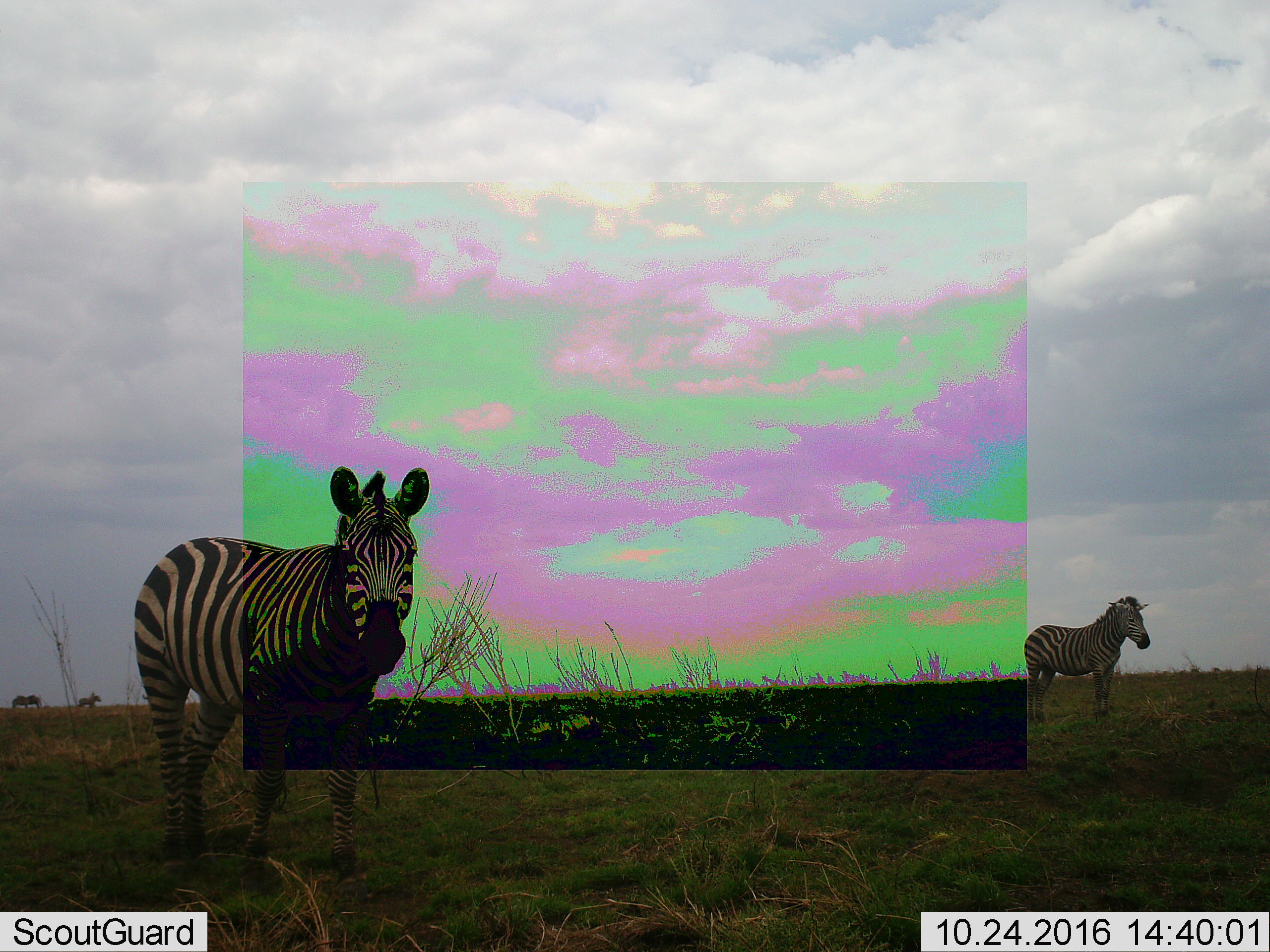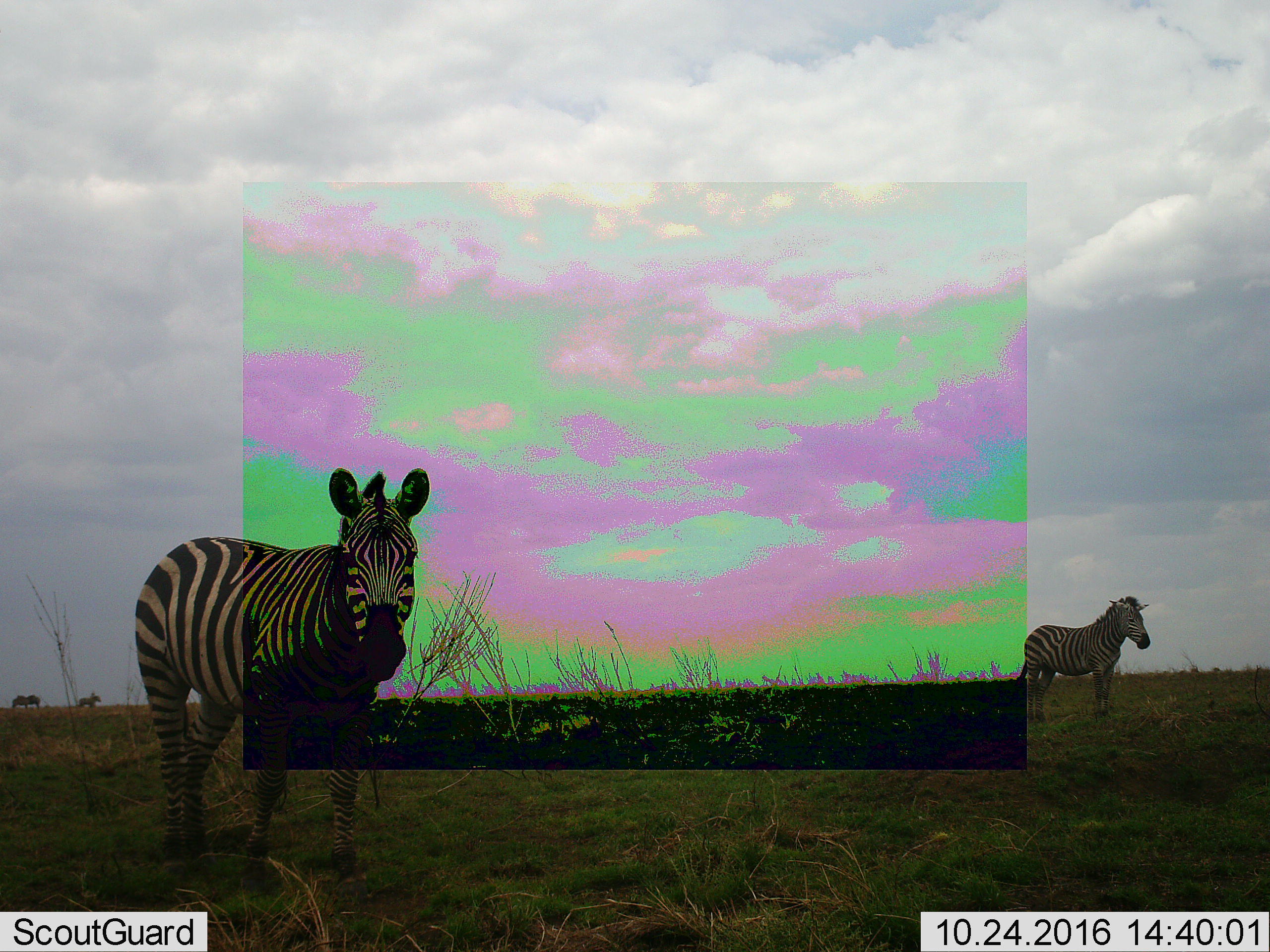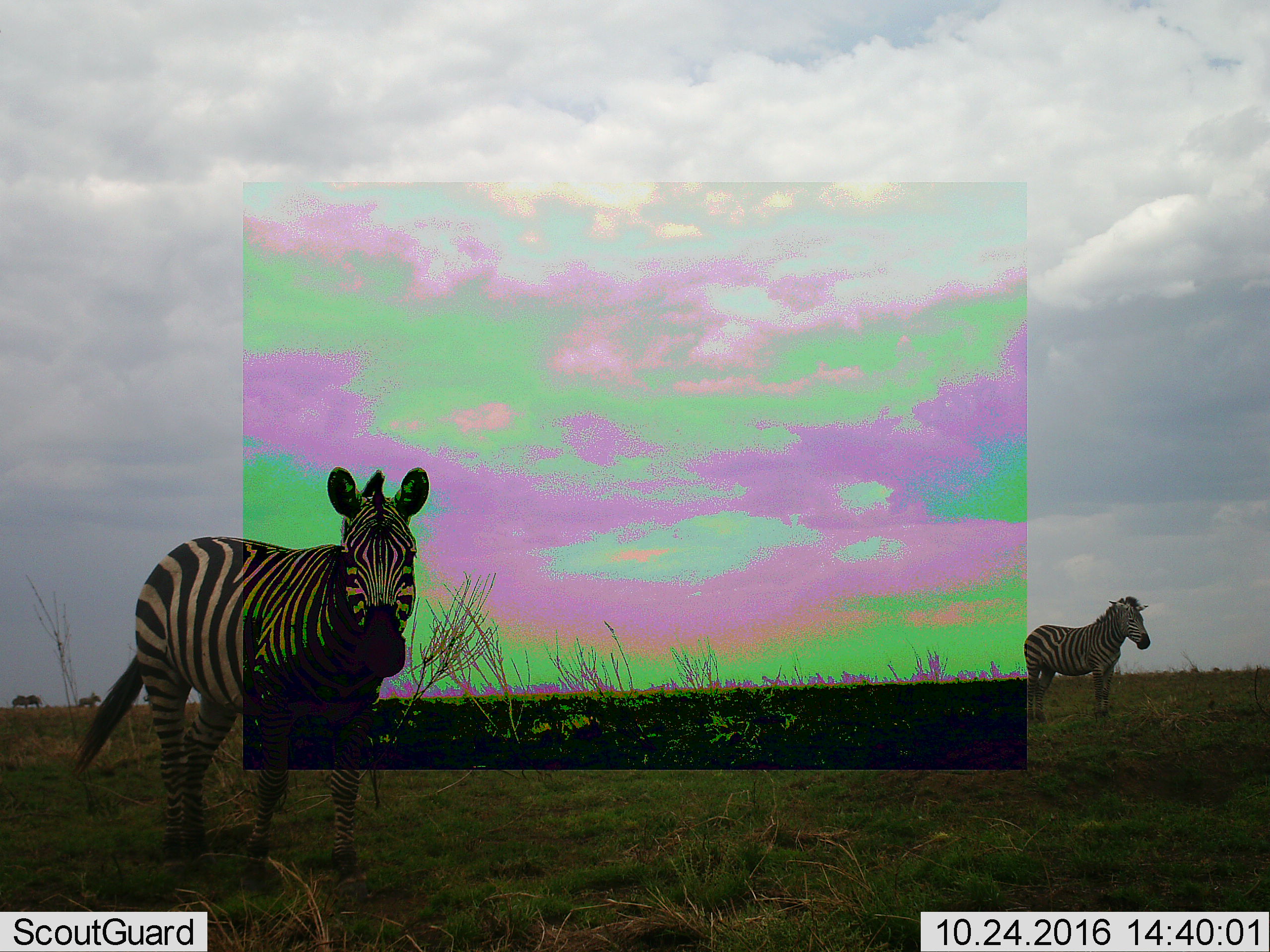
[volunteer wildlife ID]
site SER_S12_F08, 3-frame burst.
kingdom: Animalia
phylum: Chordata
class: Mammalia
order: Perissodactyla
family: Equidae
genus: Equus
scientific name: Equus quagga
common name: plains zebra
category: zebraplains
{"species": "zebraplains (plains zebra) (Equus quagga)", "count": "4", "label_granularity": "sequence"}